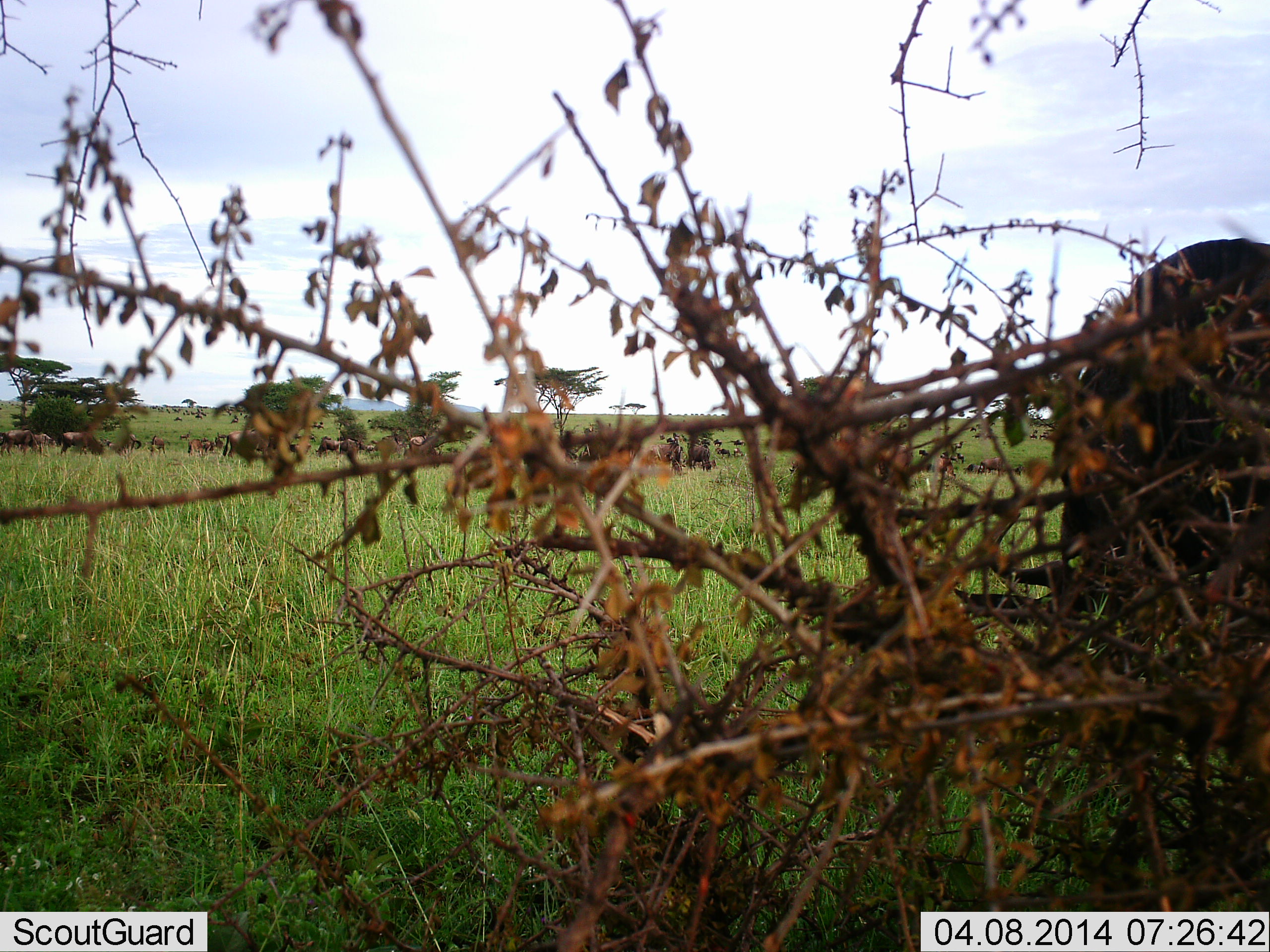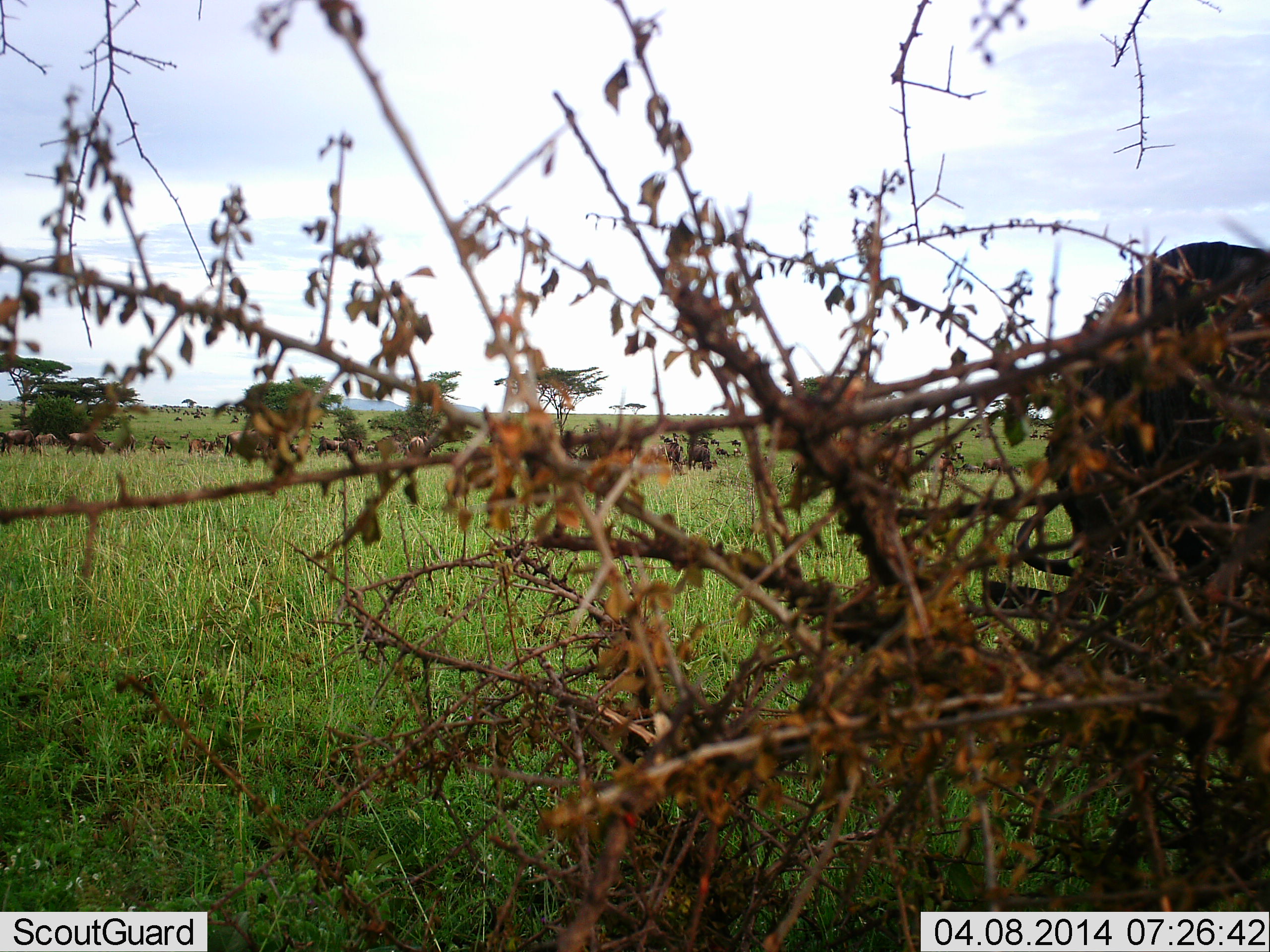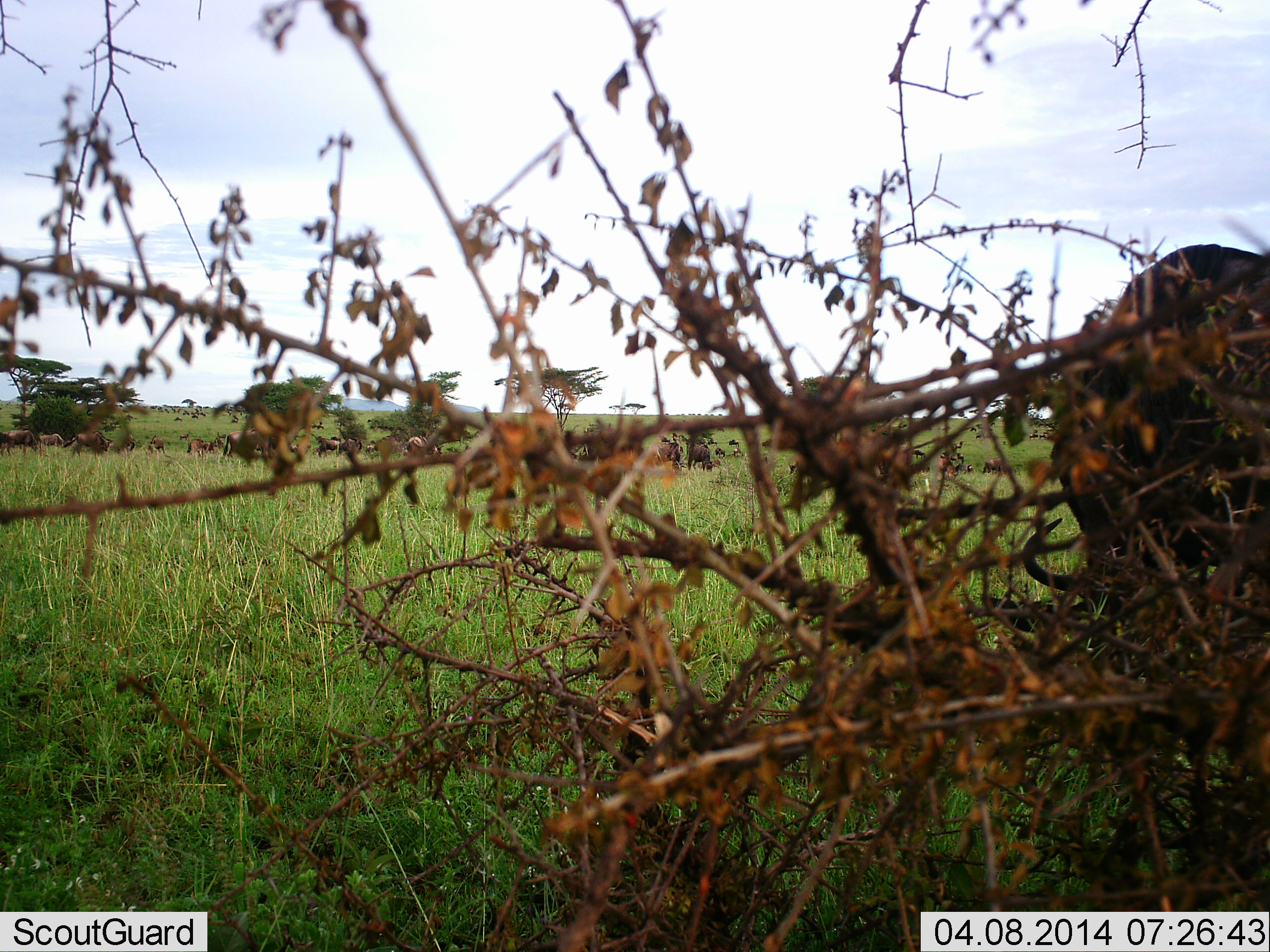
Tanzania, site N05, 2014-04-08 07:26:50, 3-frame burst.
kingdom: Animalia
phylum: Chordata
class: Mammalia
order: Artiodactyla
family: Bovidae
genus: Connochaetes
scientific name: Connochaetes taurinus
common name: blue wildebeest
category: wildebeest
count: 11-50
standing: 50%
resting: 20%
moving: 60%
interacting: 10%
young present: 10%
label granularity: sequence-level